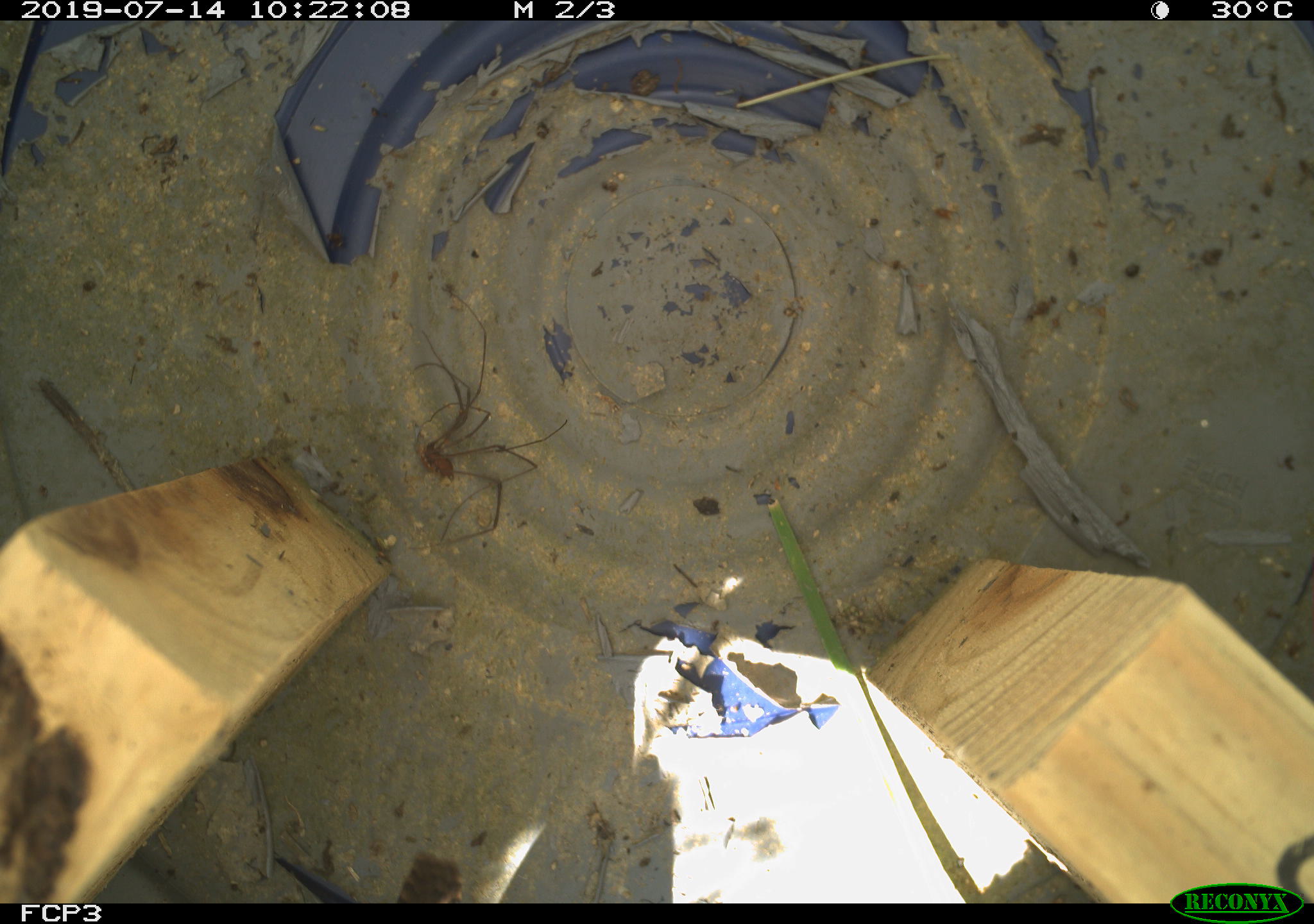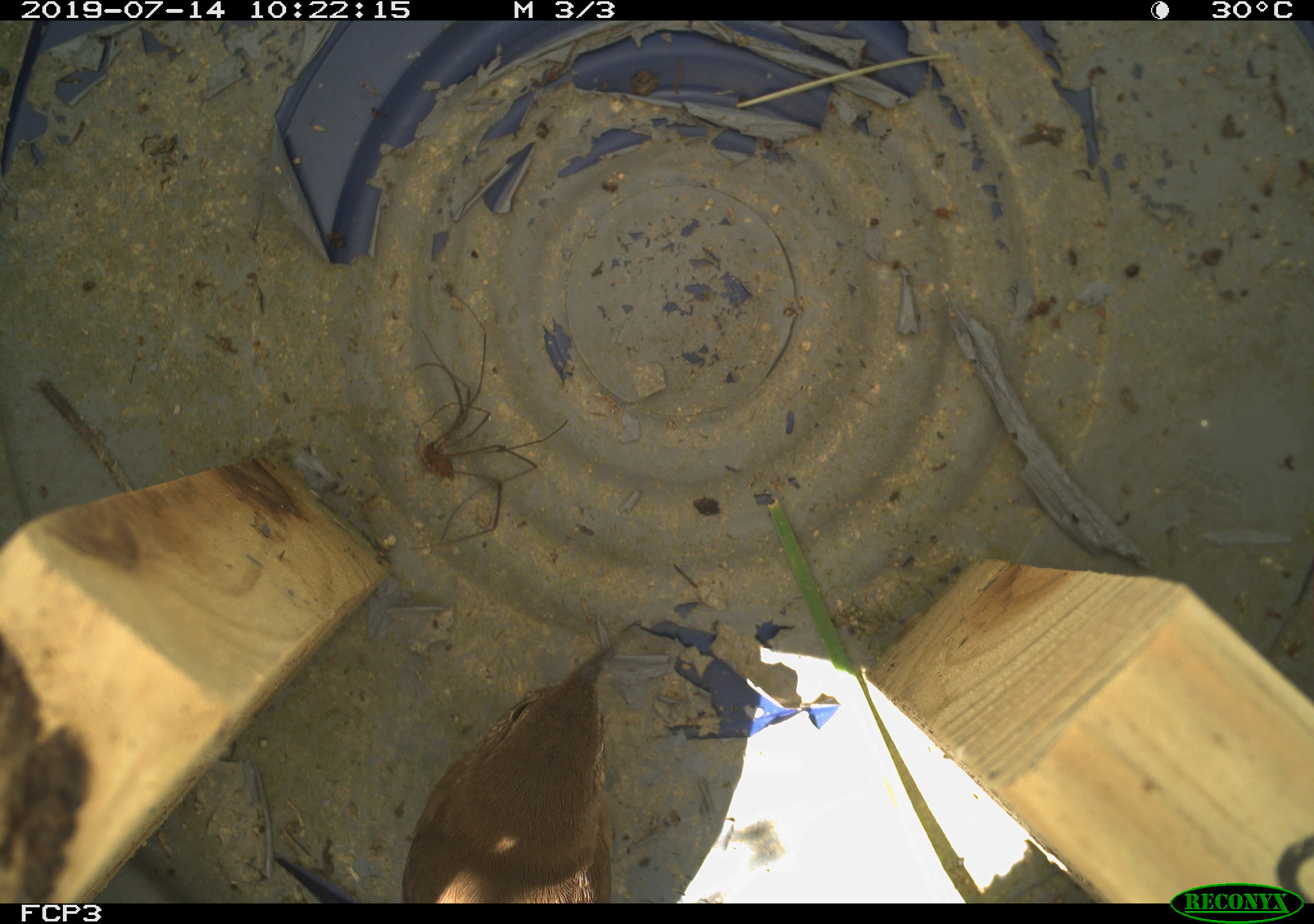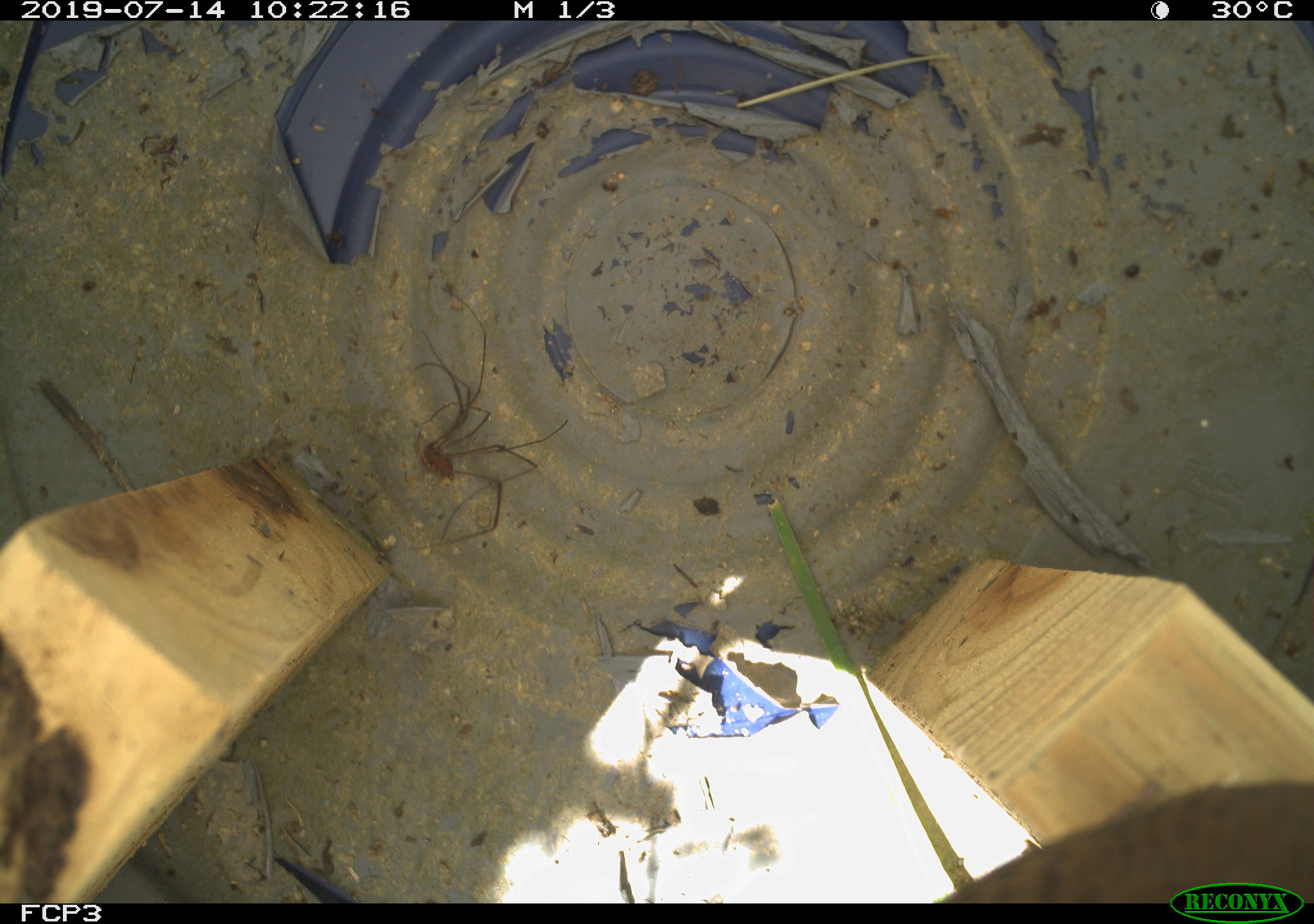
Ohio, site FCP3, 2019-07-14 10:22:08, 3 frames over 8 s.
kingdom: Animalia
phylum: Chordata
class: Aves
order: Passeriformes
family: Troglodytidae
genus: Troglodytes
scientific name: Troglodytes aedon aedon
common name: northern house wren